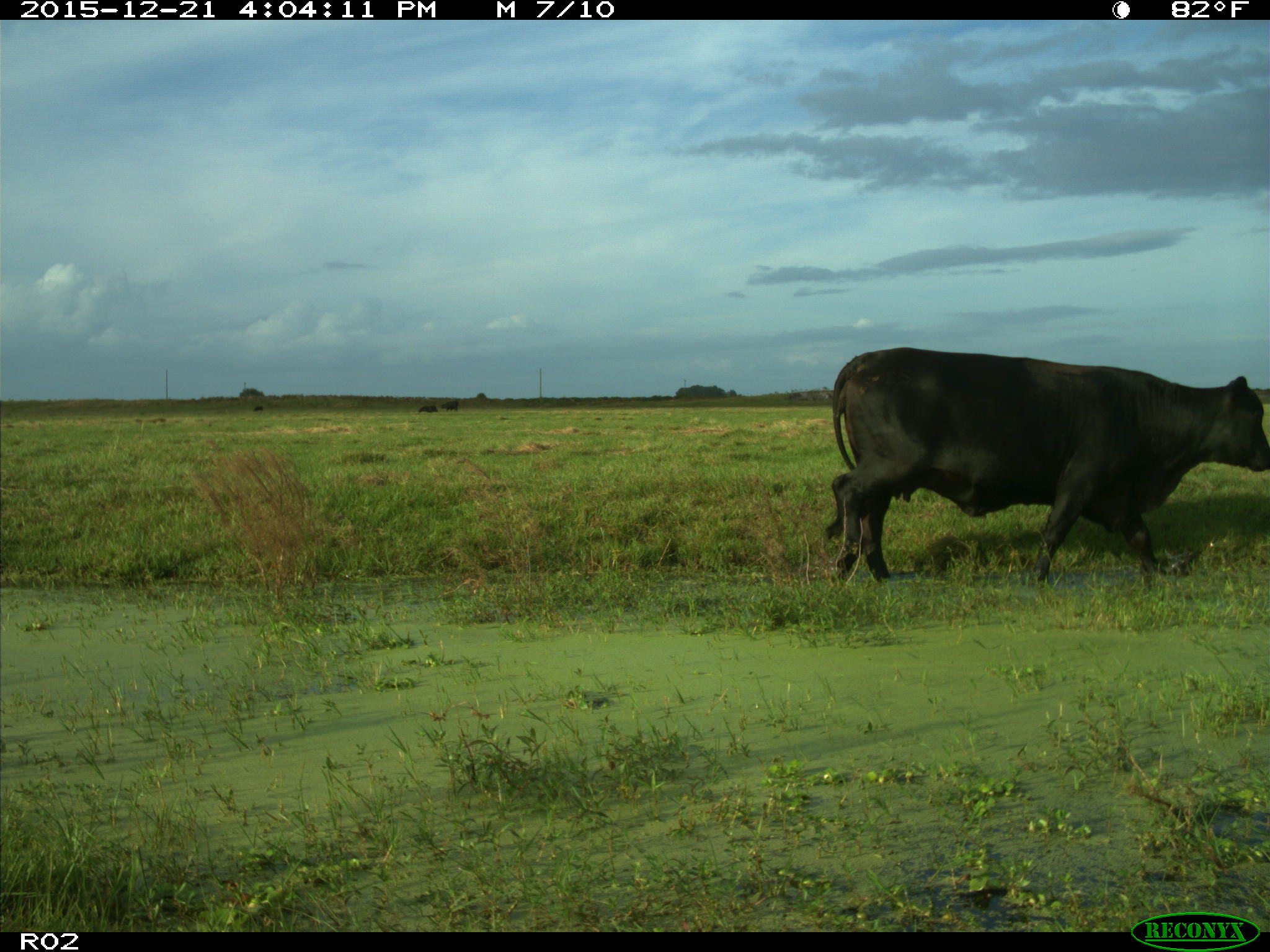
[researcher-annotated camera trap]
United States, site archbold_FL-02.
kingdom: Animalia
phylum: Chordata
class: Mammalia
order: Artiodactyla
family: Bovidae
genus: Bos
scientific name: Bos taurus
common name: domestic cow